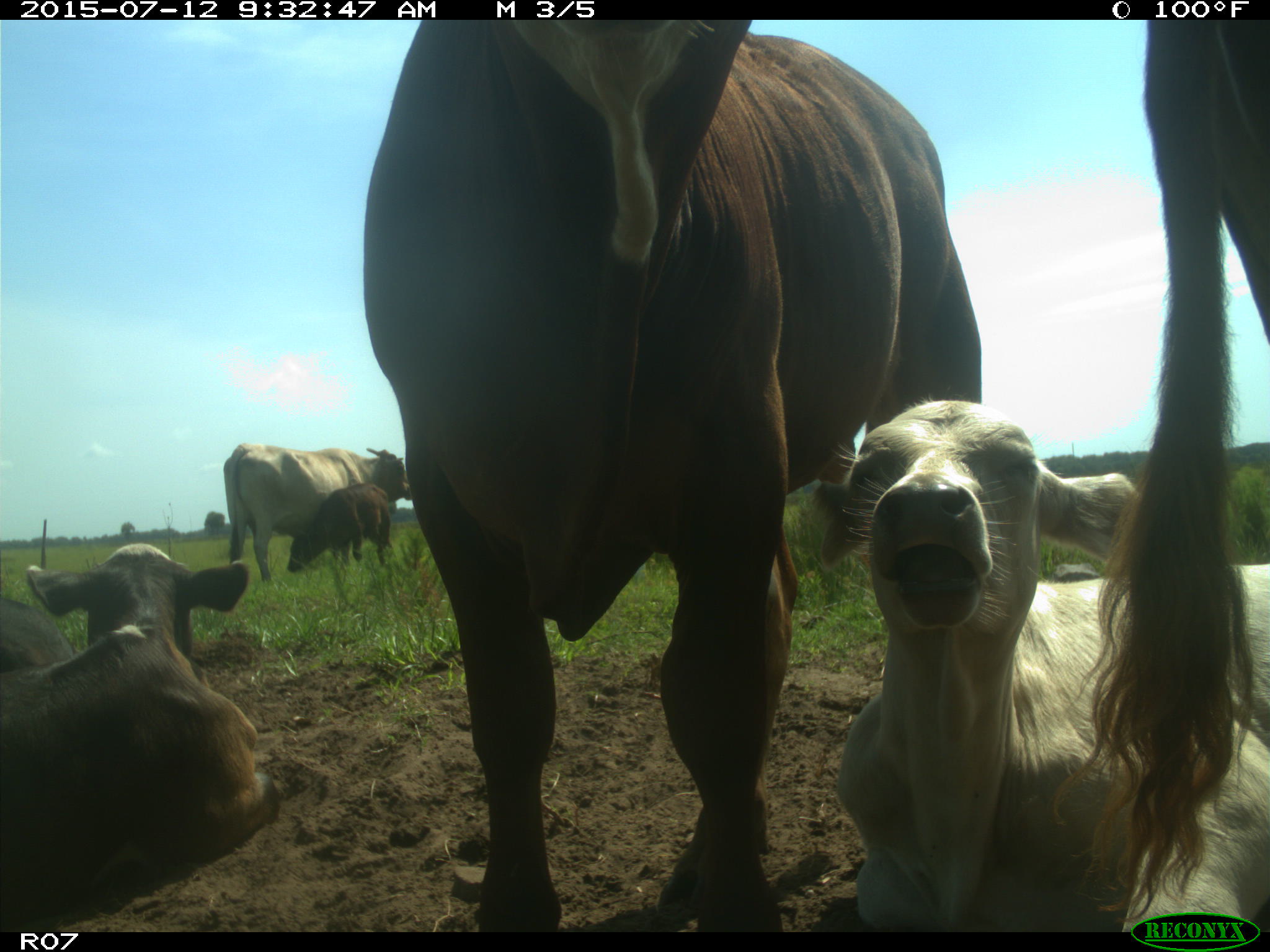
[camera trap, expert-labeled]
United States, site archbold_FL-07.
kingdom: Animalia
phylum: Chordata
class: Mammalia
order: Artiodactyla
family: Bovidae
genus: Bos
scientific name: Bos taurus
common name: domestic cow